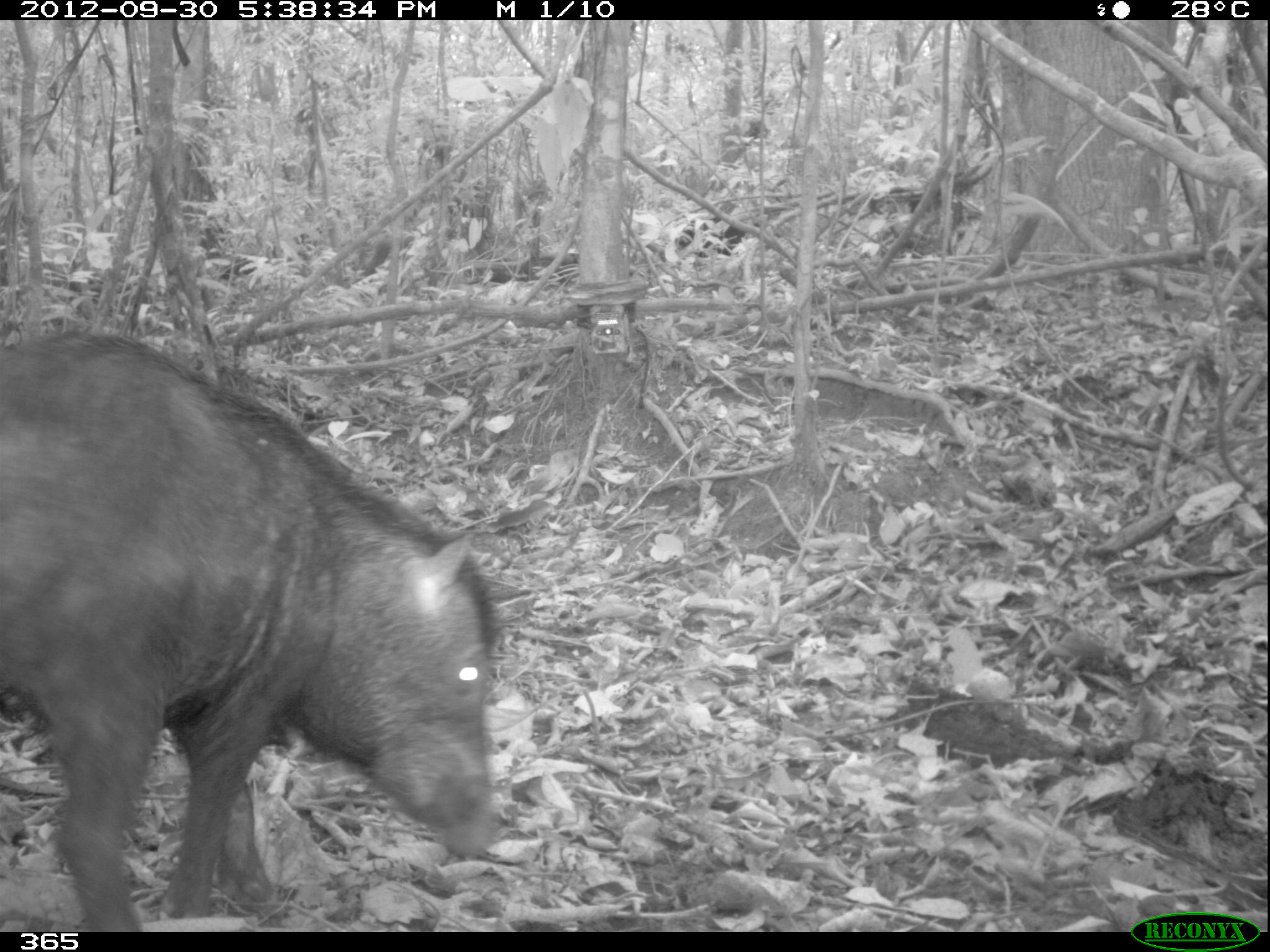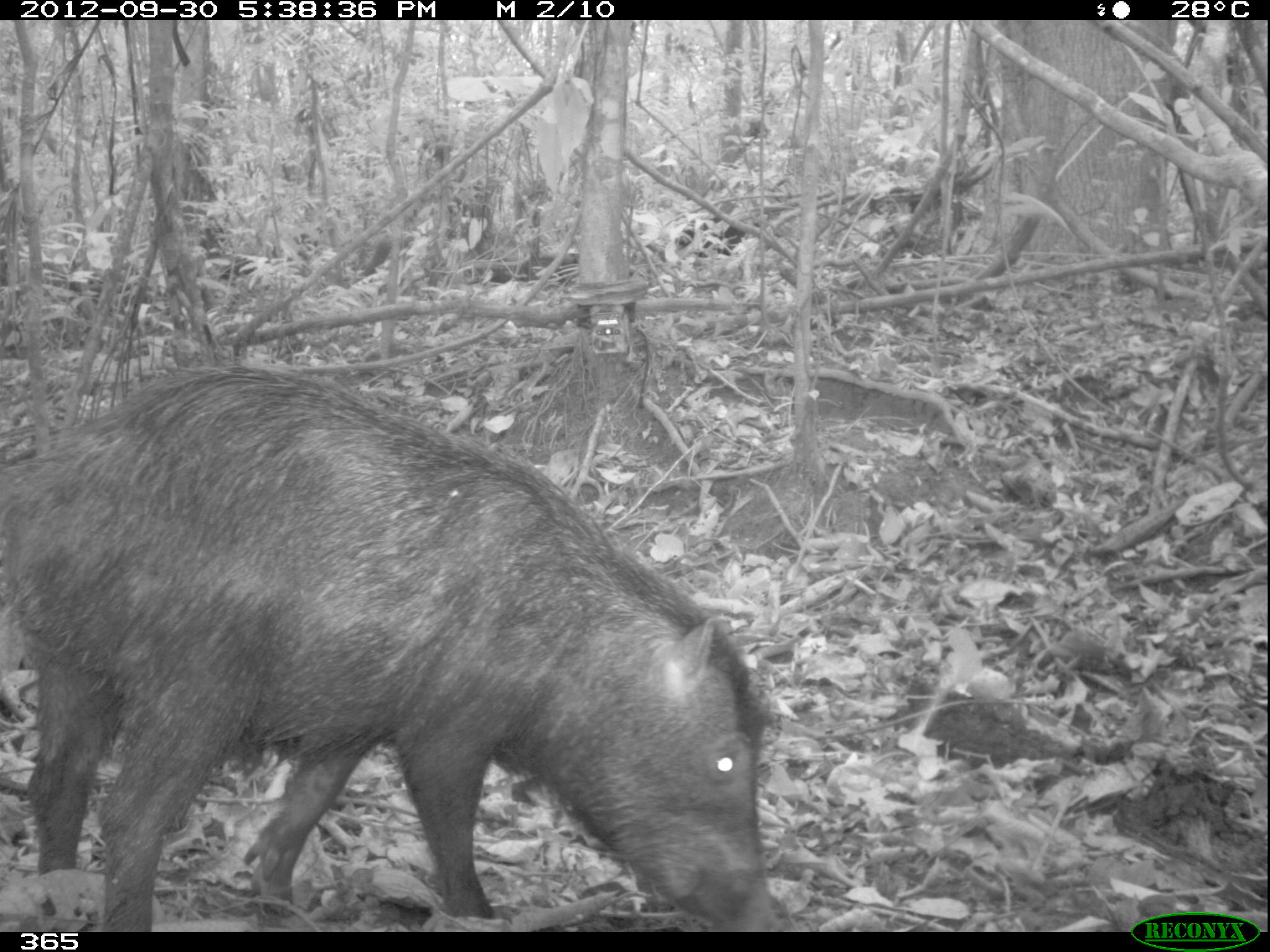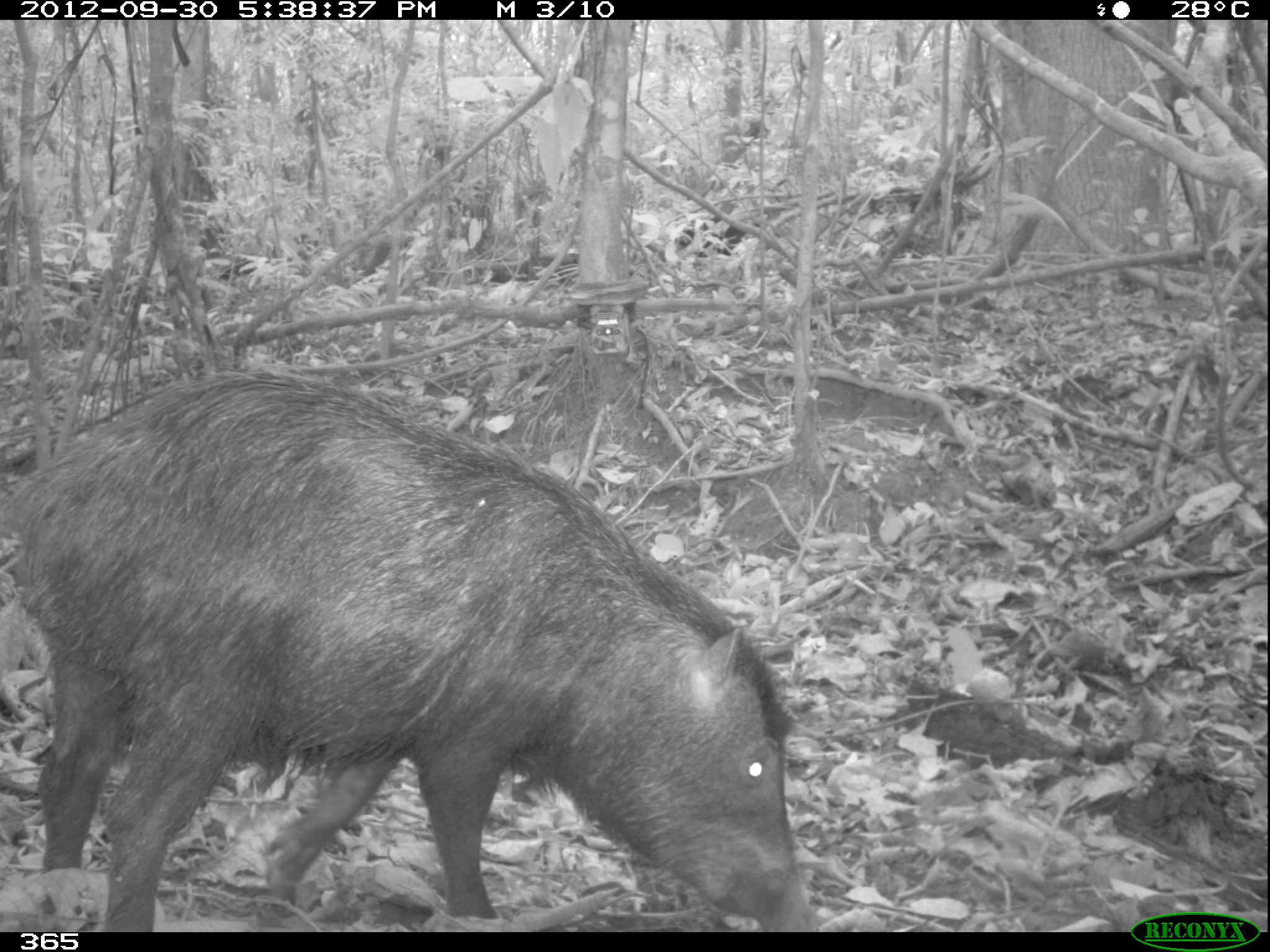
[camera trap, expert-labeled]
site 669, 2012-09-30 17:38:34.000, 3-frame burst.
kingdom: Animalia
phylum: Chordata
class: Mammalia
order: Artiodactyla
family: Tayassuidae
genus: Tayassu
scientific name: Tayassu pecari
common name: white-lipped peccary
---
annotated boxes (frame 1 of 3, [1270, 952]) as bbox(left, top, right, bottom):
tayassu pecari: bbox(0, 319, 498, 932)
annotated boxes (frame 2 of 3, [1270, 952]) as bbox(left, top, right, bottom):
tayassu pecari: bbox(0, 363, 781, 932)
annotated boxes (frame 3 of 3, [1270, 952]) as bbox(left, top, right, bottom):
tayassu pecari: bbox(9, 371, 818, 932)